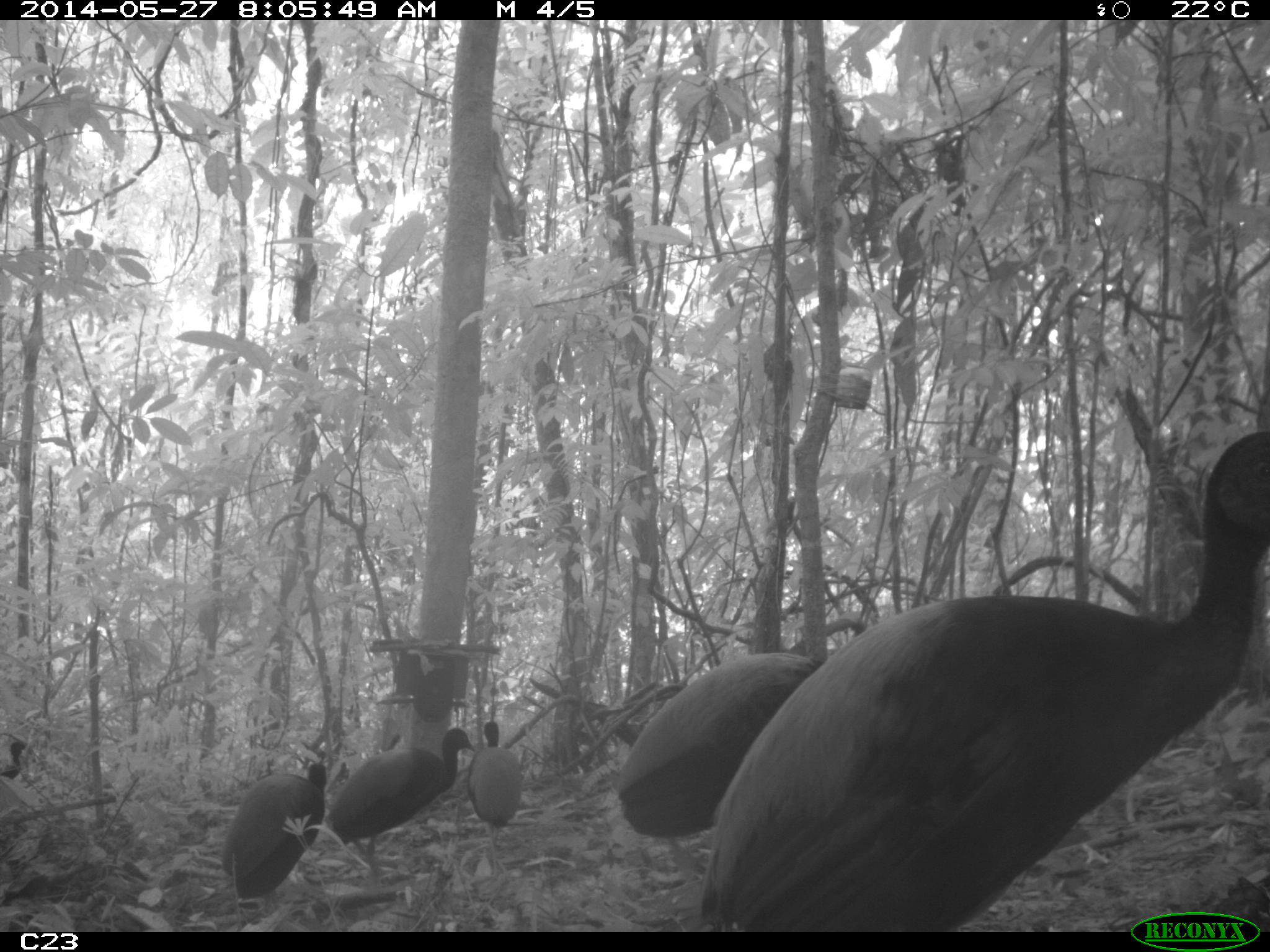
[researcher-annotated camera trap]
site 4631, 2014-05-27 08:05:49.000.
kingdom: Animalia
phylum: Chordata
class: Aves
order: Gruiformes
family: Psophiidae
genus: Psophia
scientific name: Psophia crepitans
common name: gray-winged trumpeter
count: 6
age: adult